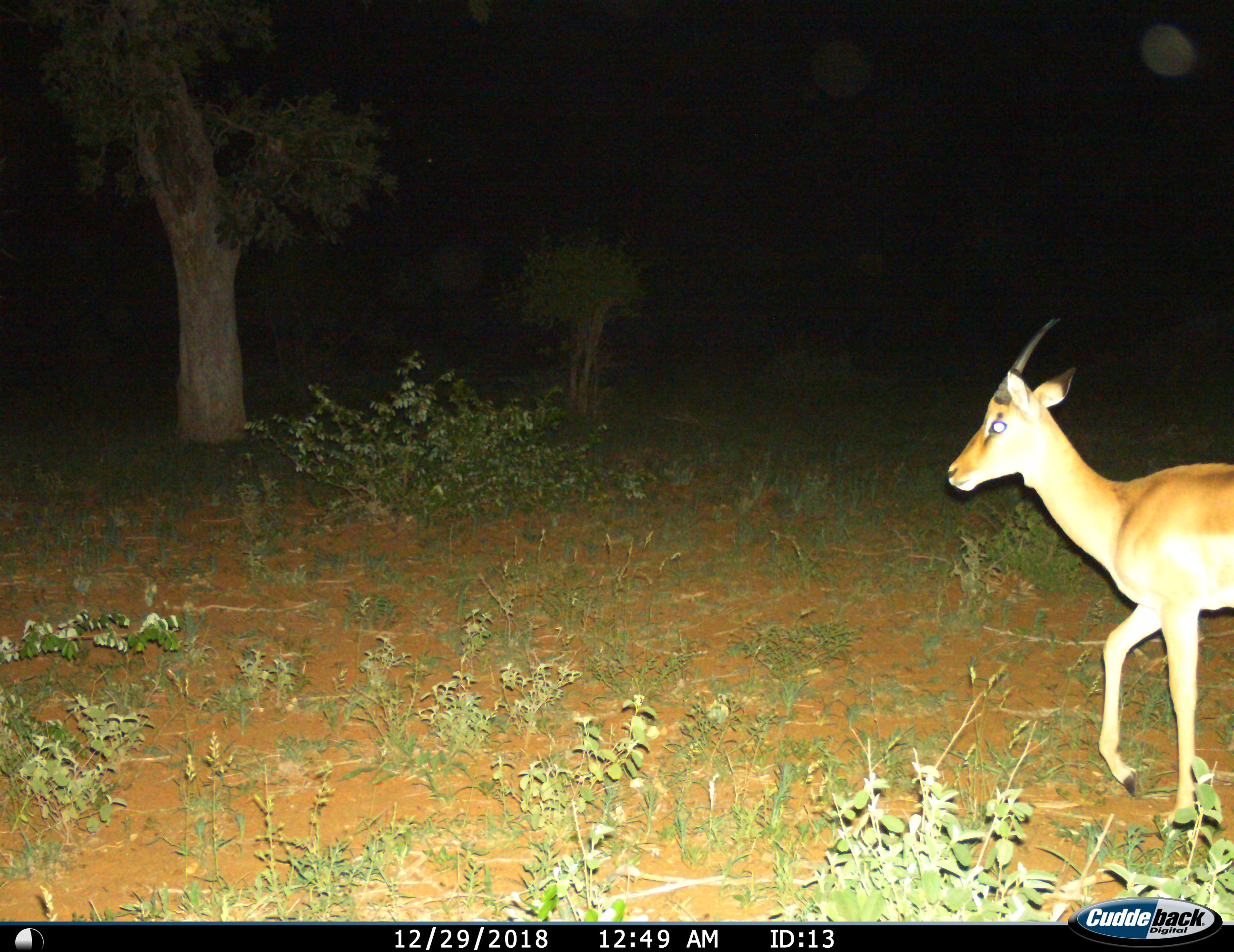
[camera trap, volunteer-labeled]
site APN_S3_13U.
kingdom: Animalia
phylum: Chordata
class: Mammalia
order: Artiodactyla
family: Bovidae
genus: Aepyceros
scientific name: Aepyceros melampus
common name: impala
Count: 1.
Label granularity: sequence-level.